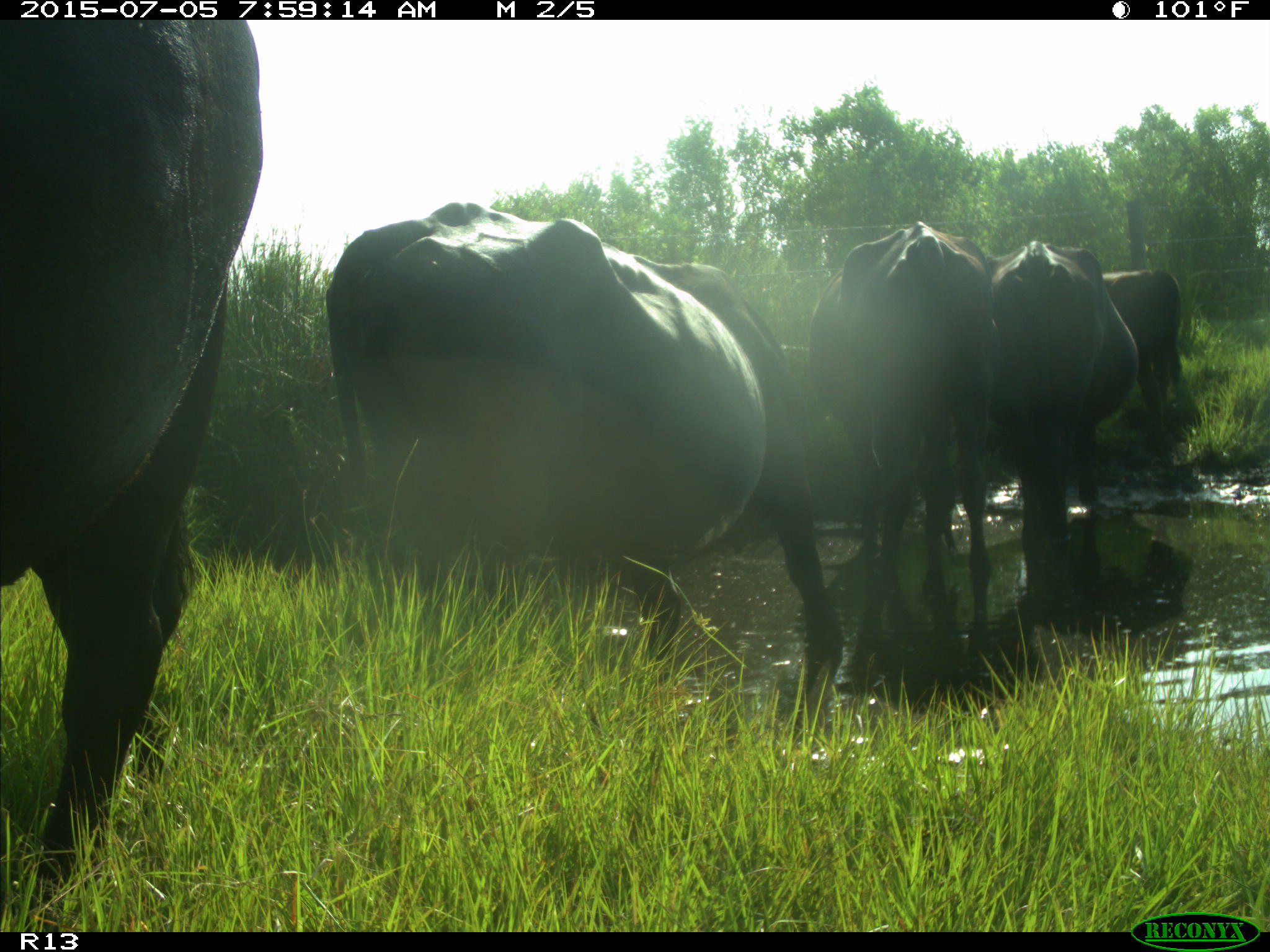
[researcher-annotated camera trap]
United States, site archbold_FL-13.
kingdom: Animalia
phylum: Chordata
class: Mammalia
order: Artiodactyla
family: Bovidae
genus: Bos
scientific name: Bos taurus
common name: domestic cow